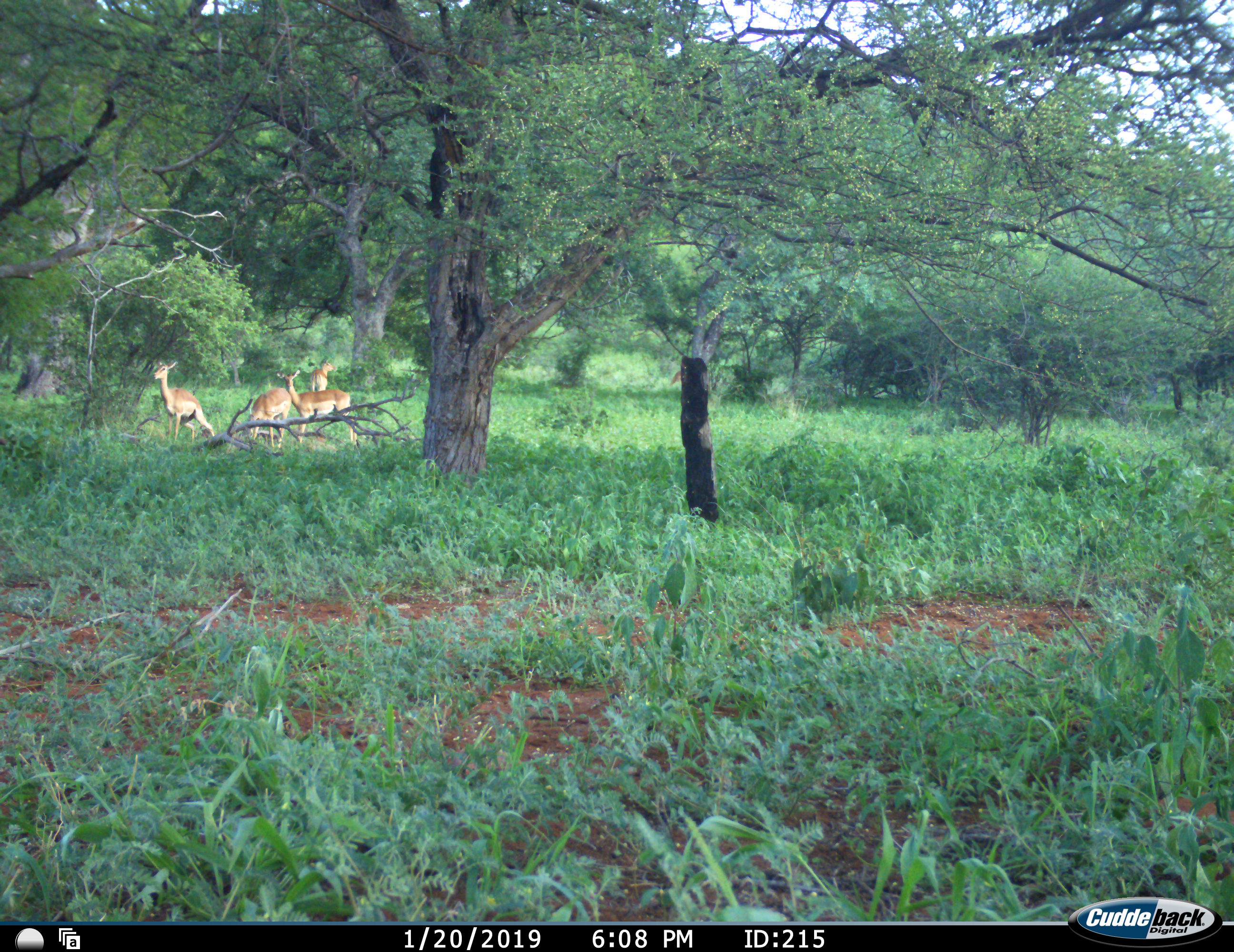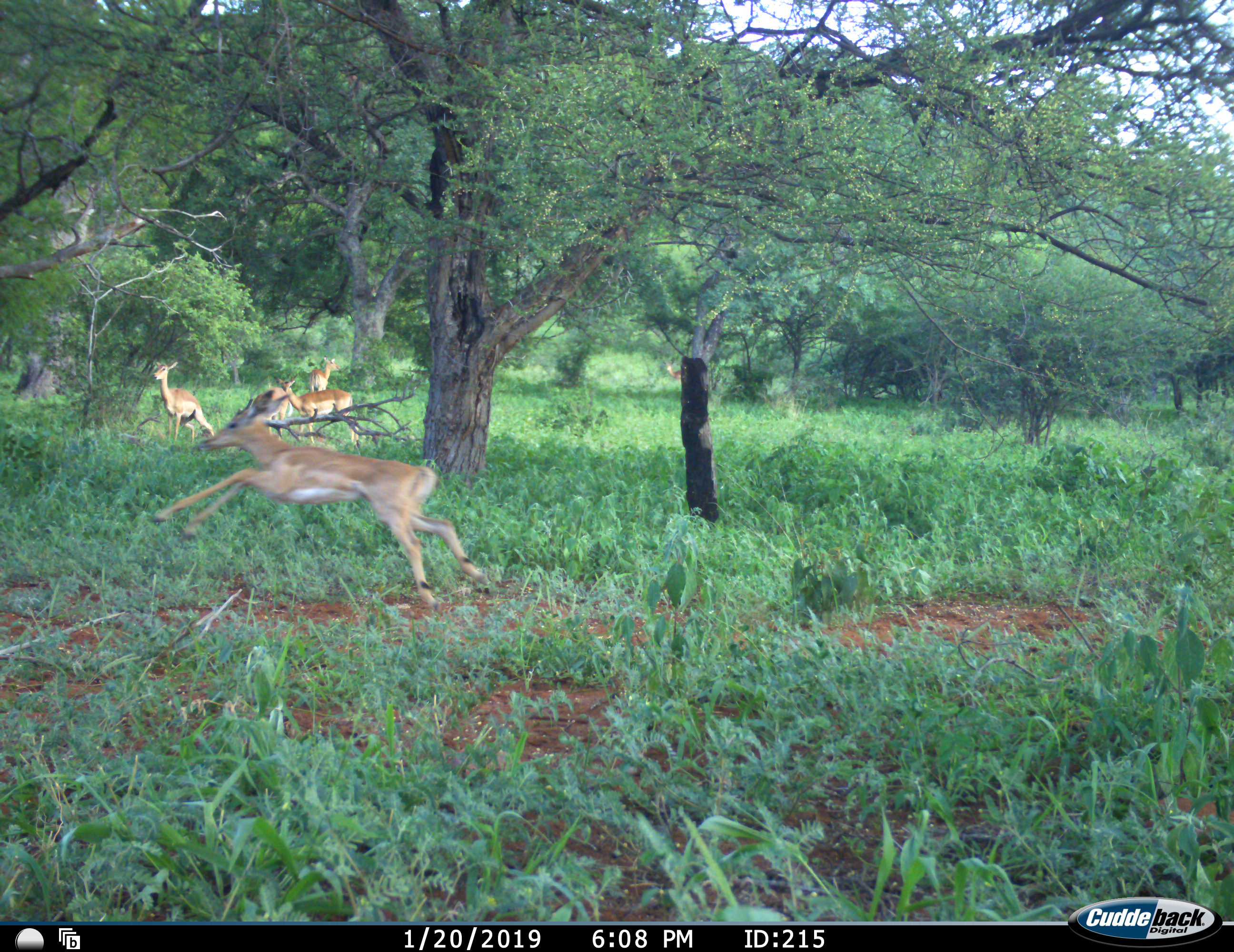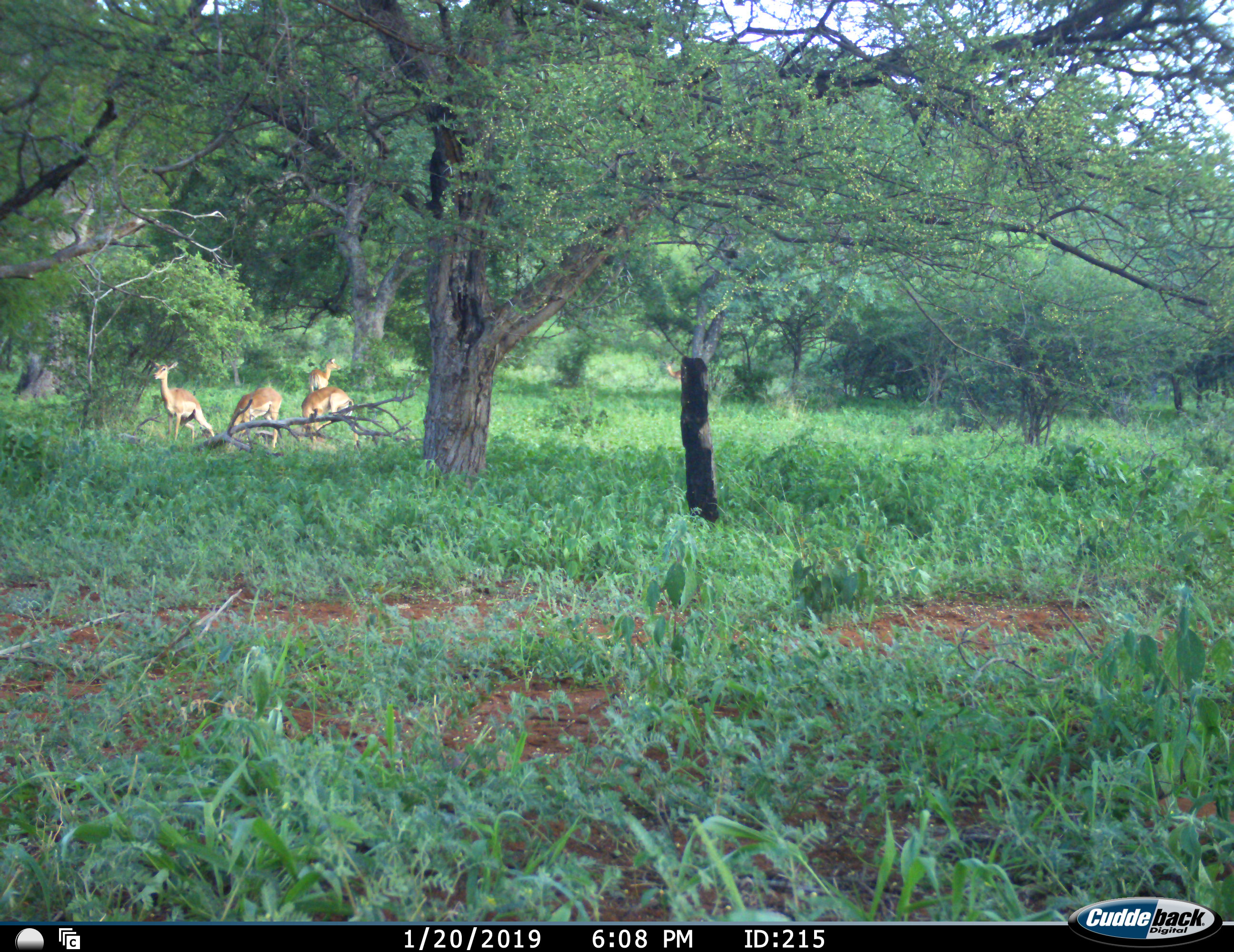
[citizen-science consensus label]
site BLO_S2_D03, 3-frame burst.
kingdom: Animalia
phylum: Chordata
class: Mammalia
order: Artiodactyla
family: Bovidae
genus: Aepyceros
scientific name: Aepyceros melampus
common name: impala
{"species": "impala (Aepyceros melampus)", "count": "5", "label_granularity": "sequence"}